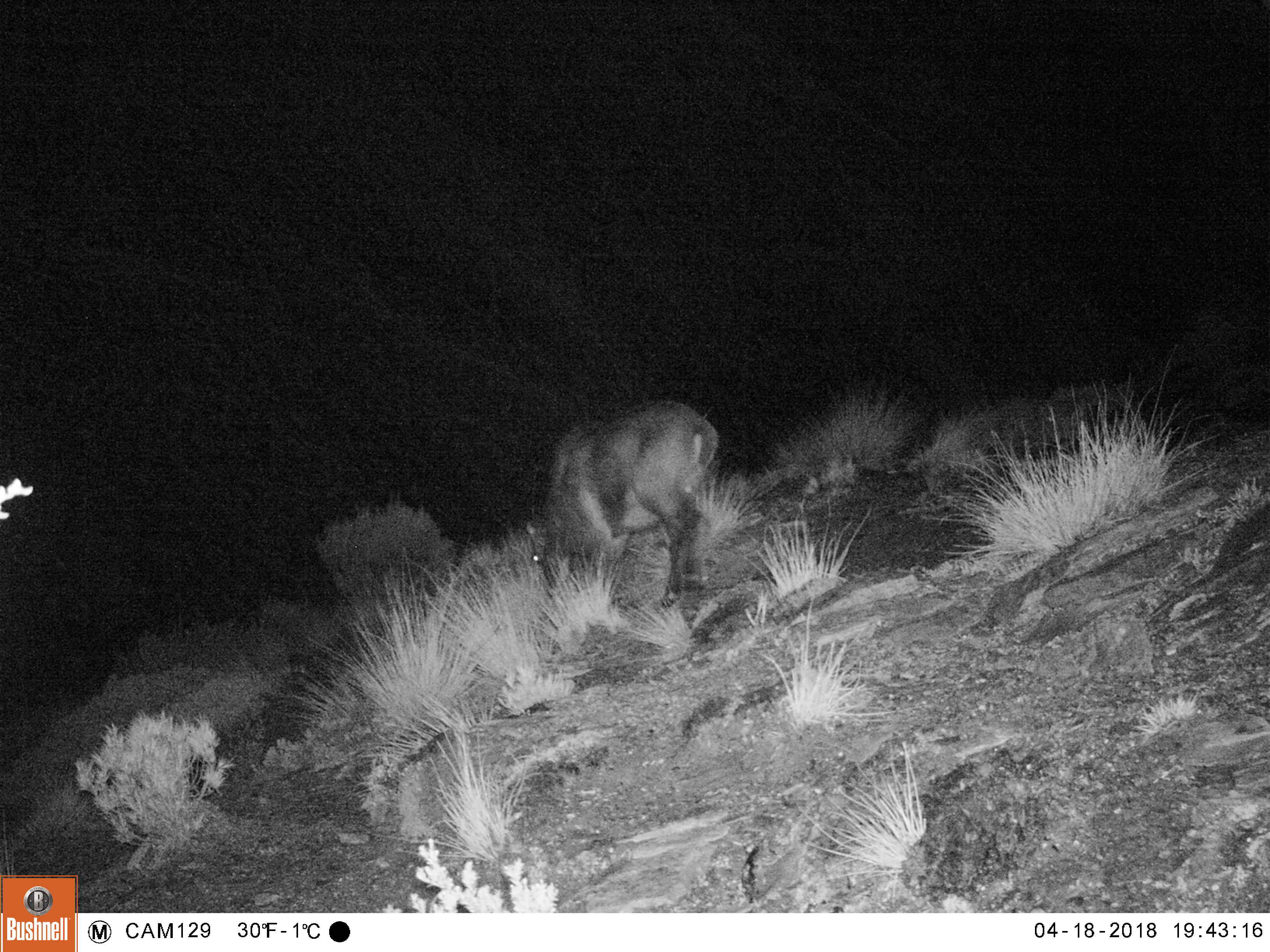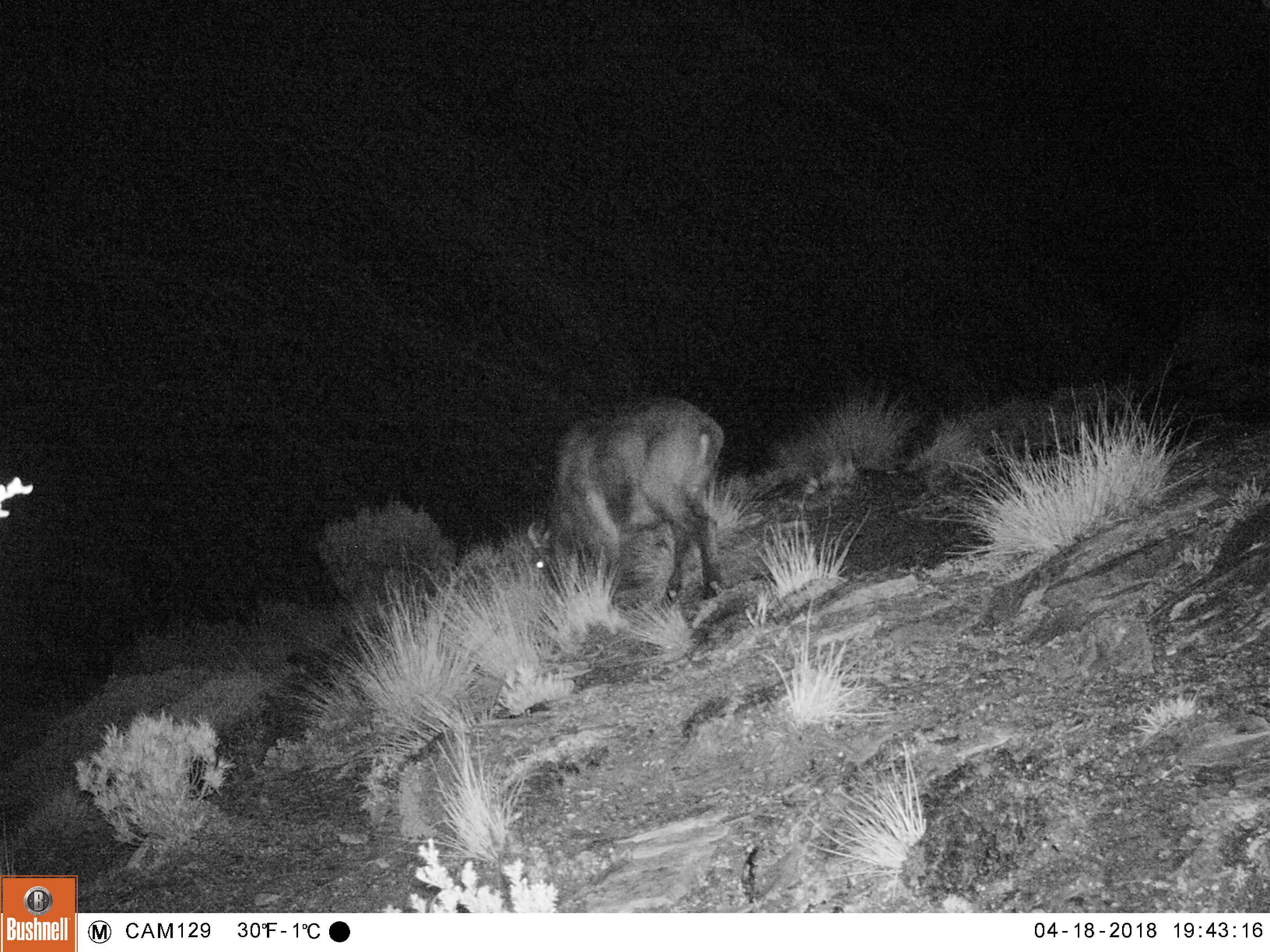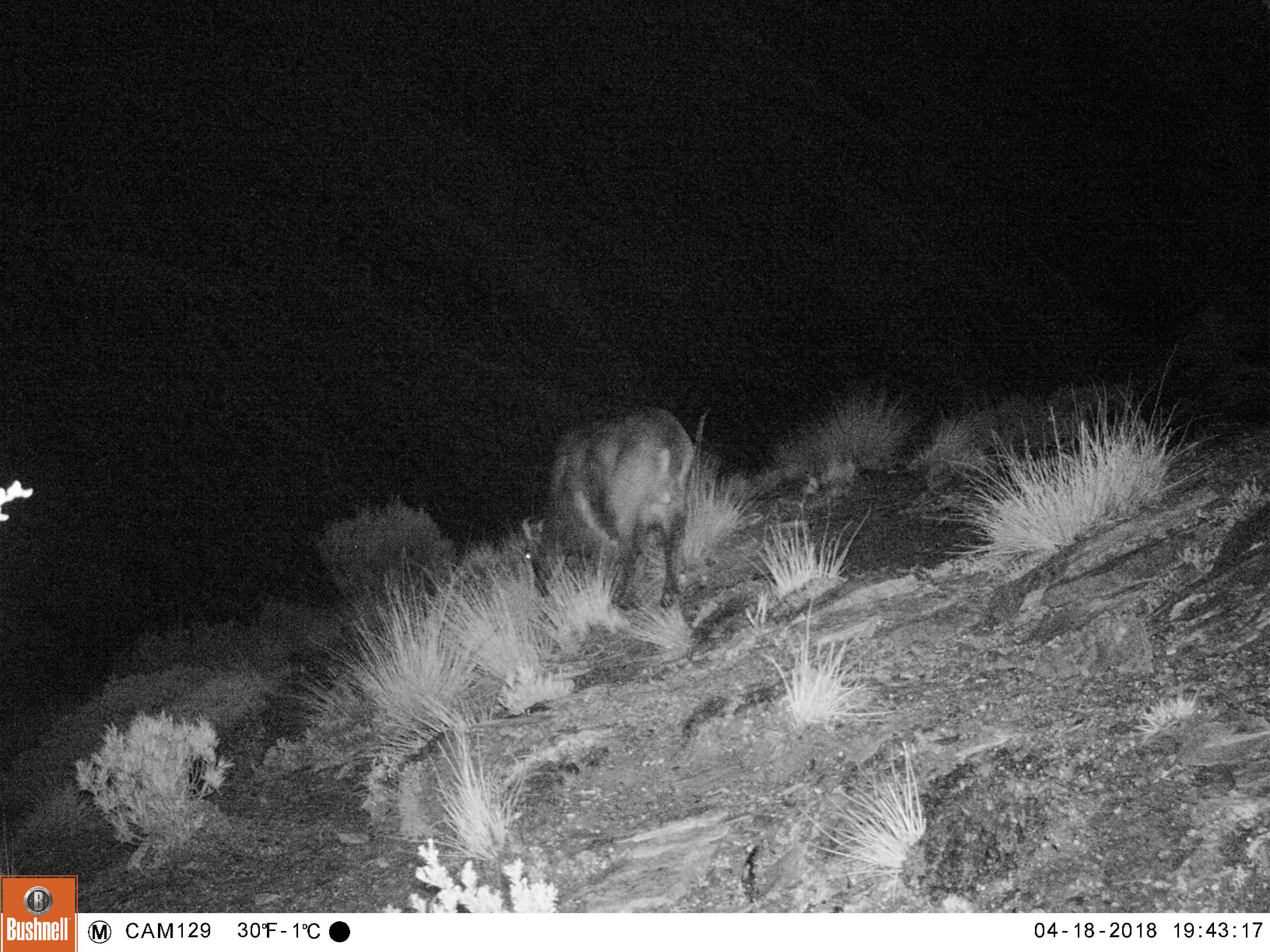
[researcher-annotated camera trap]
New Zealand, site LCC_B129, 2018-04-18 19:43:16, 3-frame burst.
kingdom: Animalia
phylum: Chordata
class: Mammalia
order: Artiodactyla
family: Bovidae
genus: Nilgiritragus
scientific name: Nilgiritragus hylocrius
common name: tahr